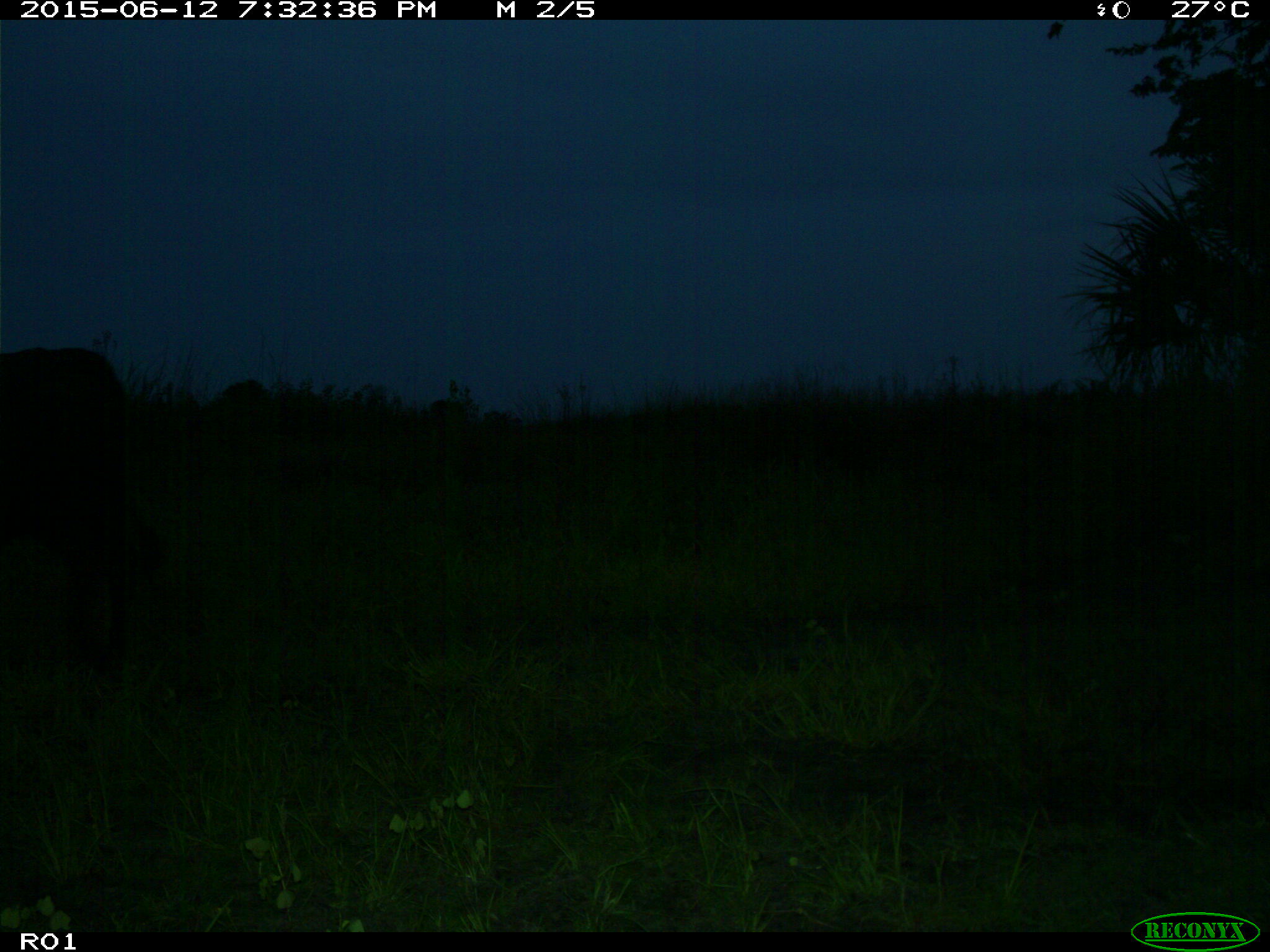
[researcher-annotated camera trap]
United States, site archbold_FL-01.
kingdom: Animalia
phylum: Chordata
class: Mammalia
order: Artiodactyla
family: Bovidae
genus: Bos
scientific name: Bos taurus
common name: domestic cow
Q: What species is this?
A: Bos taurus (domestic cow).